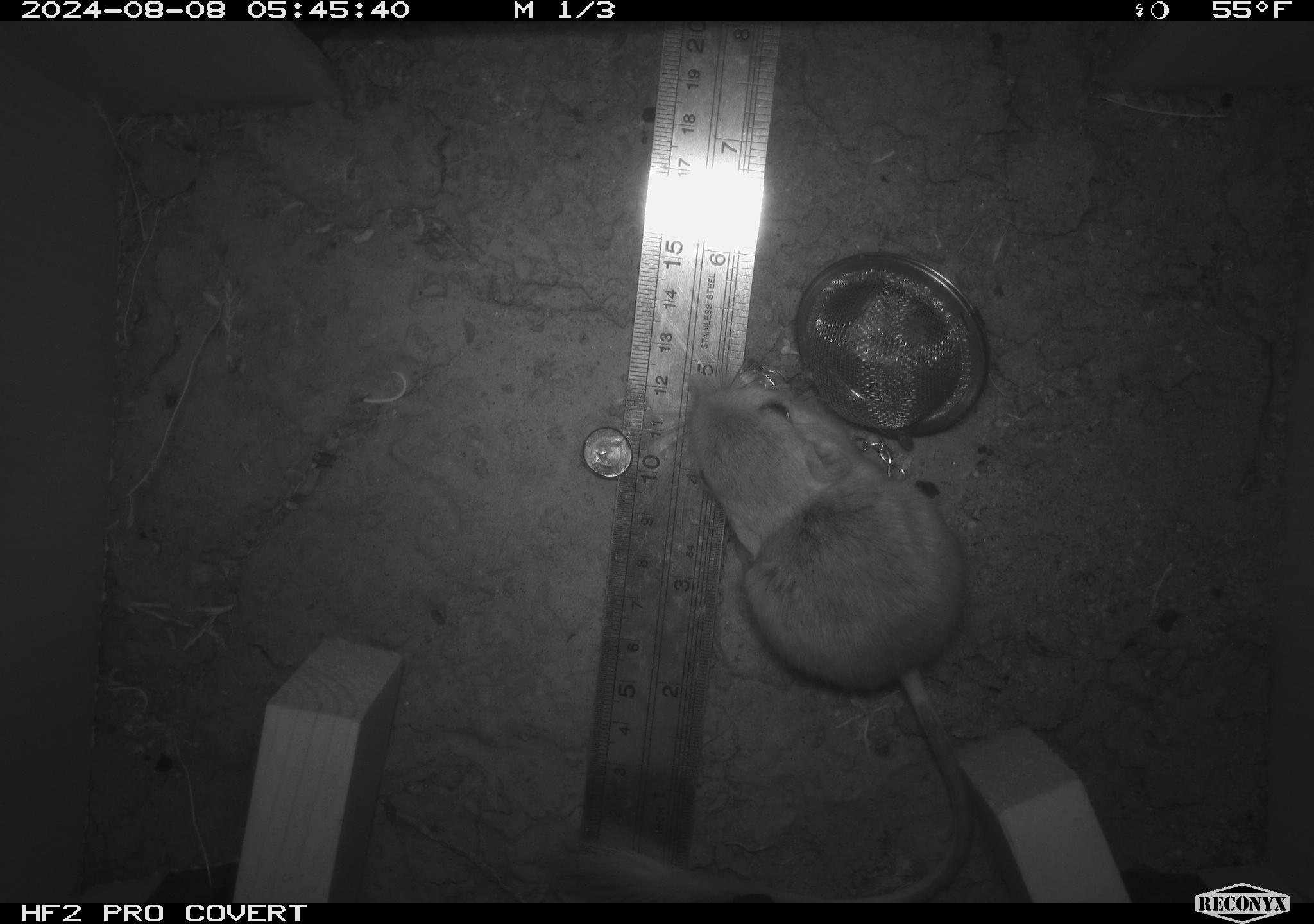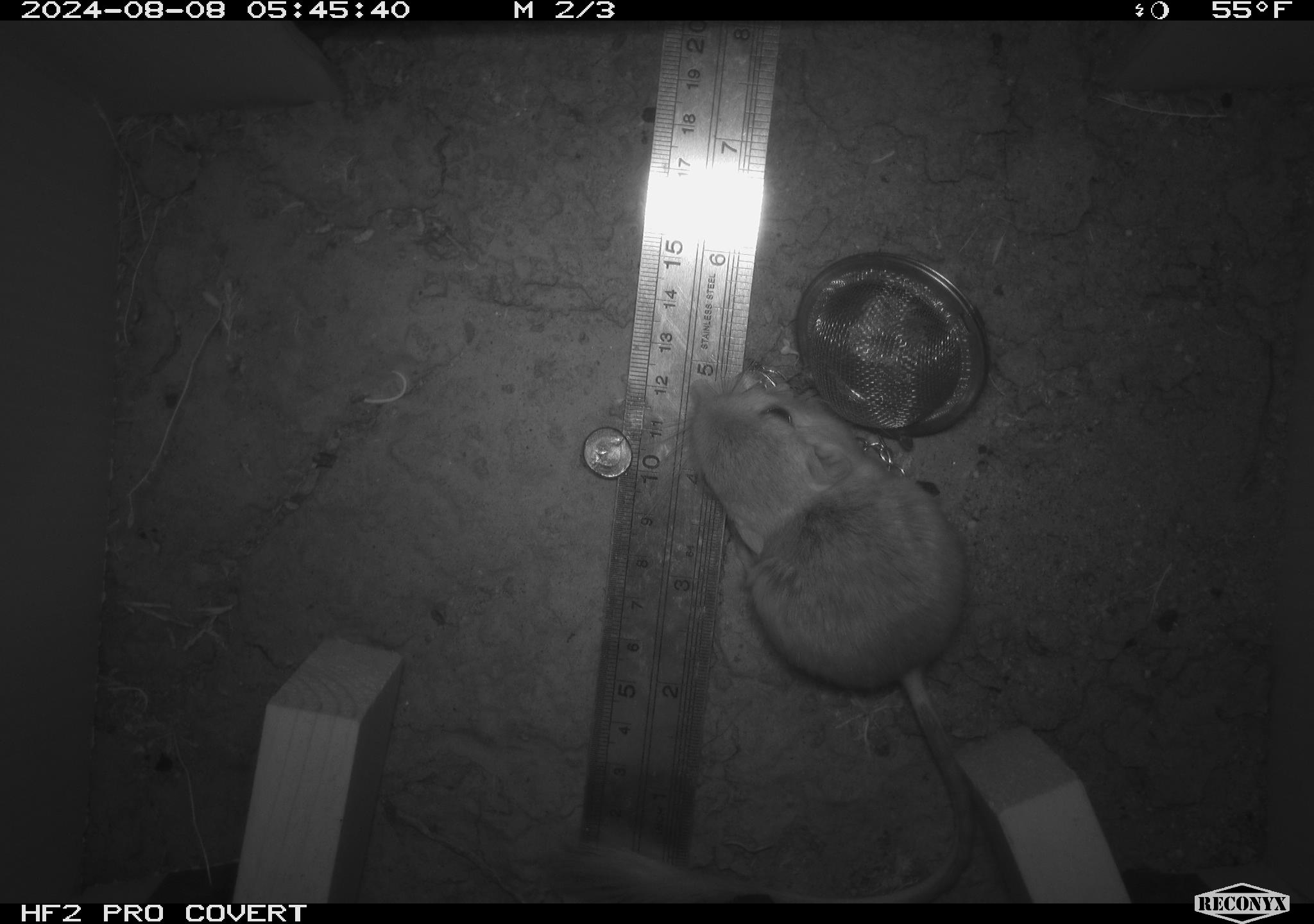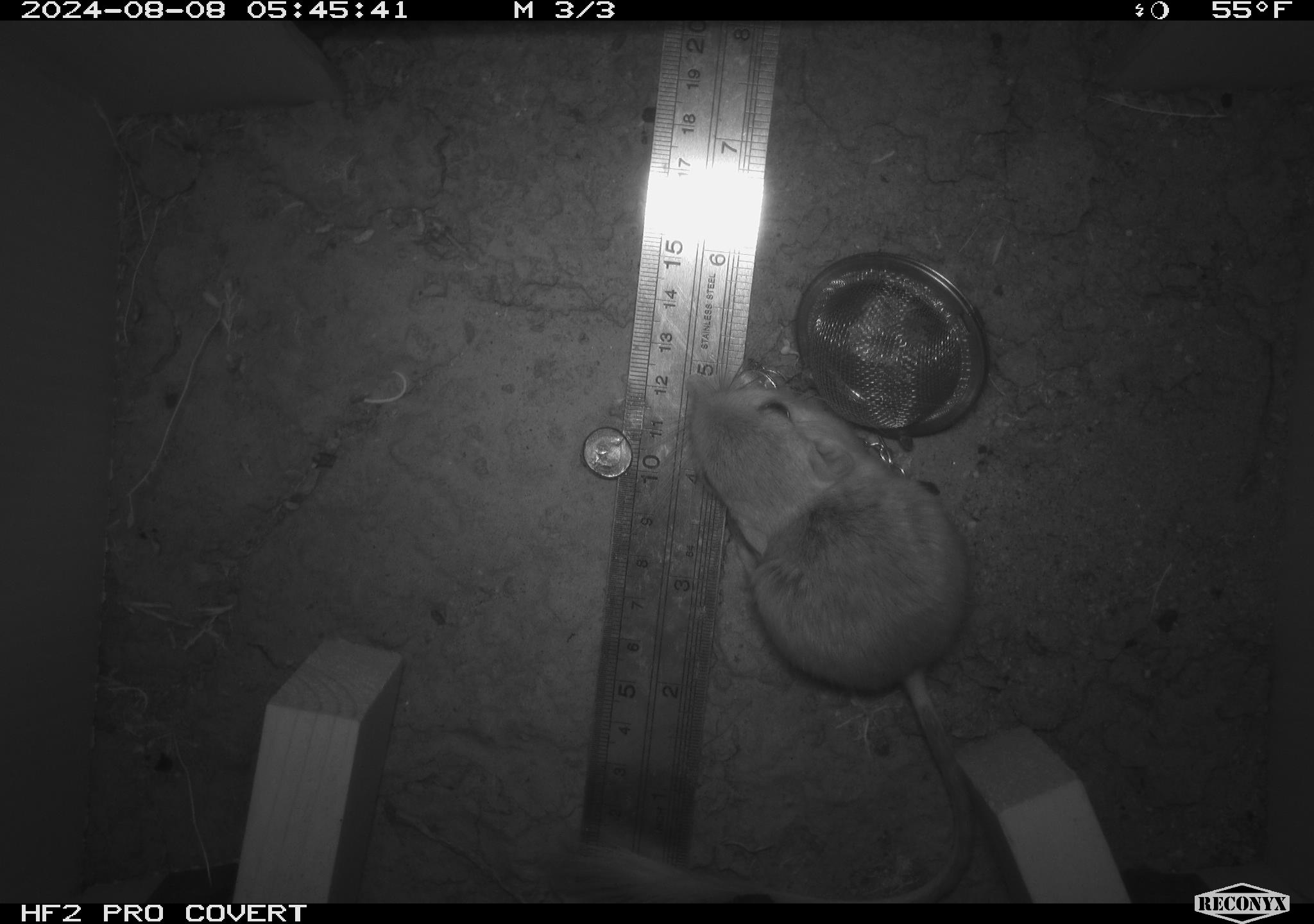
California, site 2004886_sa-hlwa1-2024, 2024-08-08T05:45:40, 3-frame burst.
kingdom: Animalia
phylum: Chordata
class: Mammalia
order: Rodentia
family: Heteromyidae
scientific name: Heteromyidae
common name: kangaroo rats and pocket mice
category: heteromyidae family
Heteromyidae family (kangaroo rats and pocket mice) (Heteromyidae).